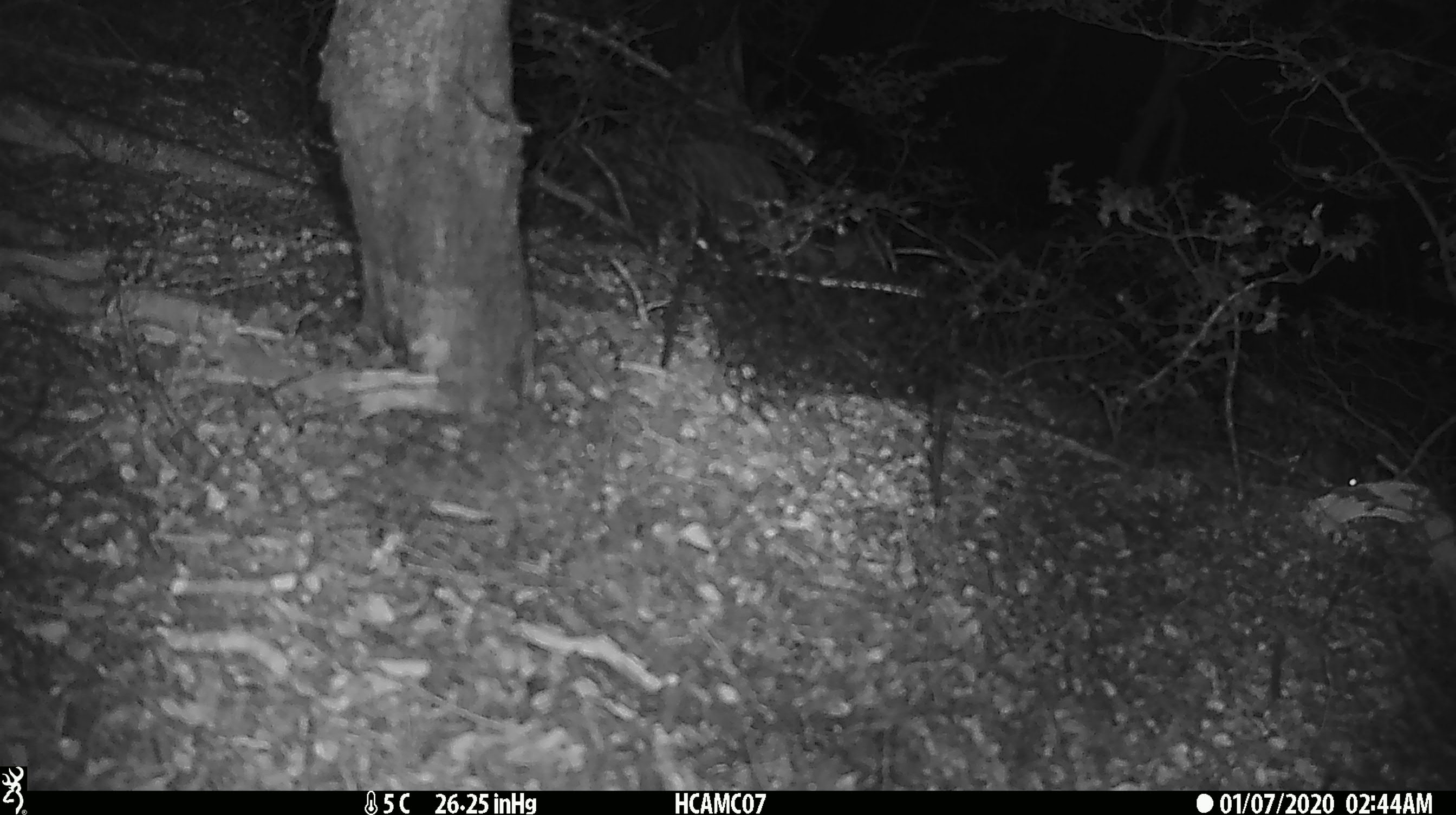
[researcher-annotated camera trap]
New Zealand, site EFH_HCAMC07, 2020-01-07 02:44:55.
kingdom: Animalia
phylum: Chordata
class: Mammalia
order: Rodentia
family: Muridae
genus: Mus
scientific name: Mus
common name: mouse